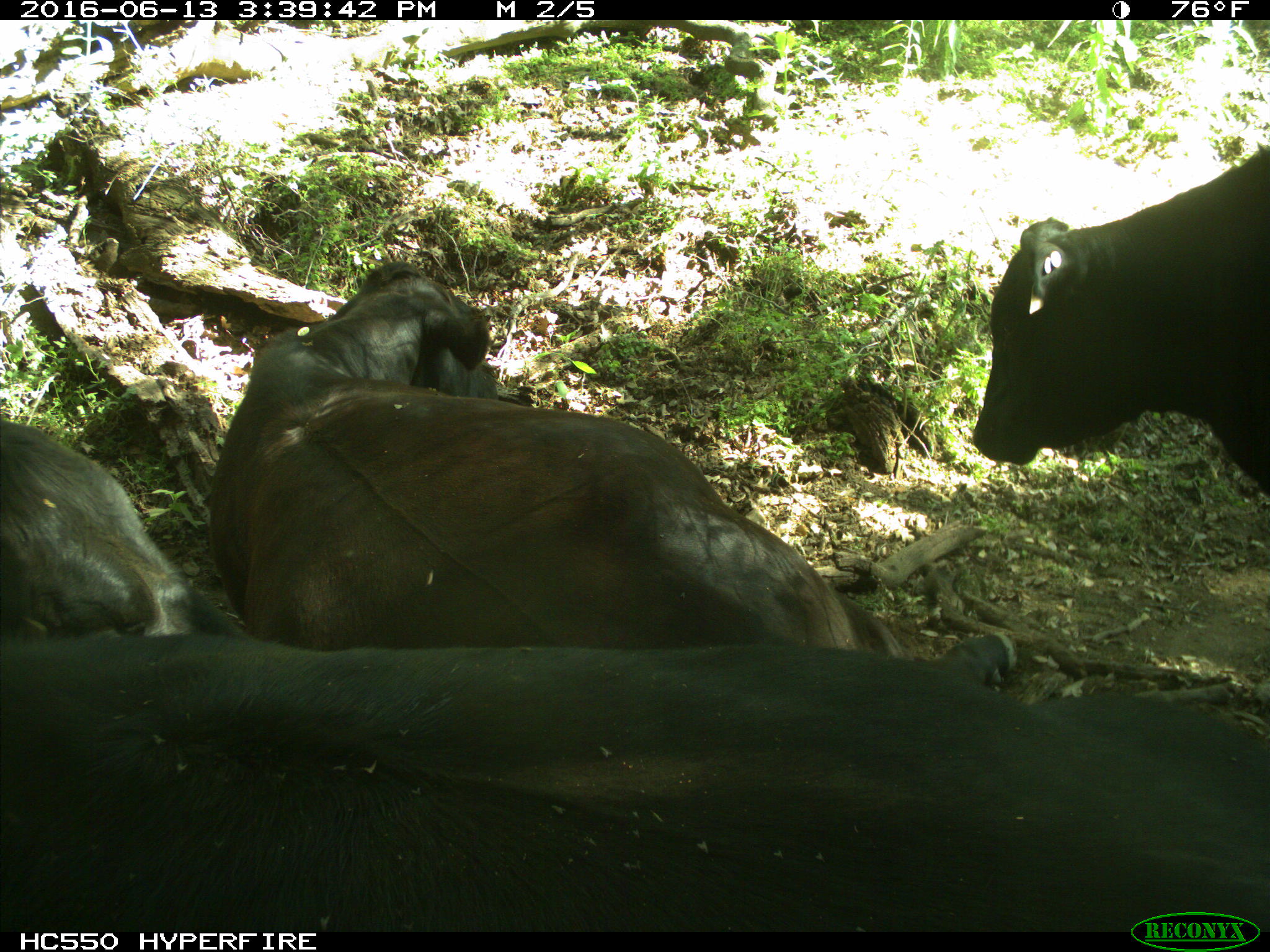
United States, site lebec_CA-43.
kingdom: Animalia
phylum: Chordata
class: Mammalia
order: Artiodactyla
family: Bovidae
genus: Bos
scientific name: Bos taurus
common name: domestic cow